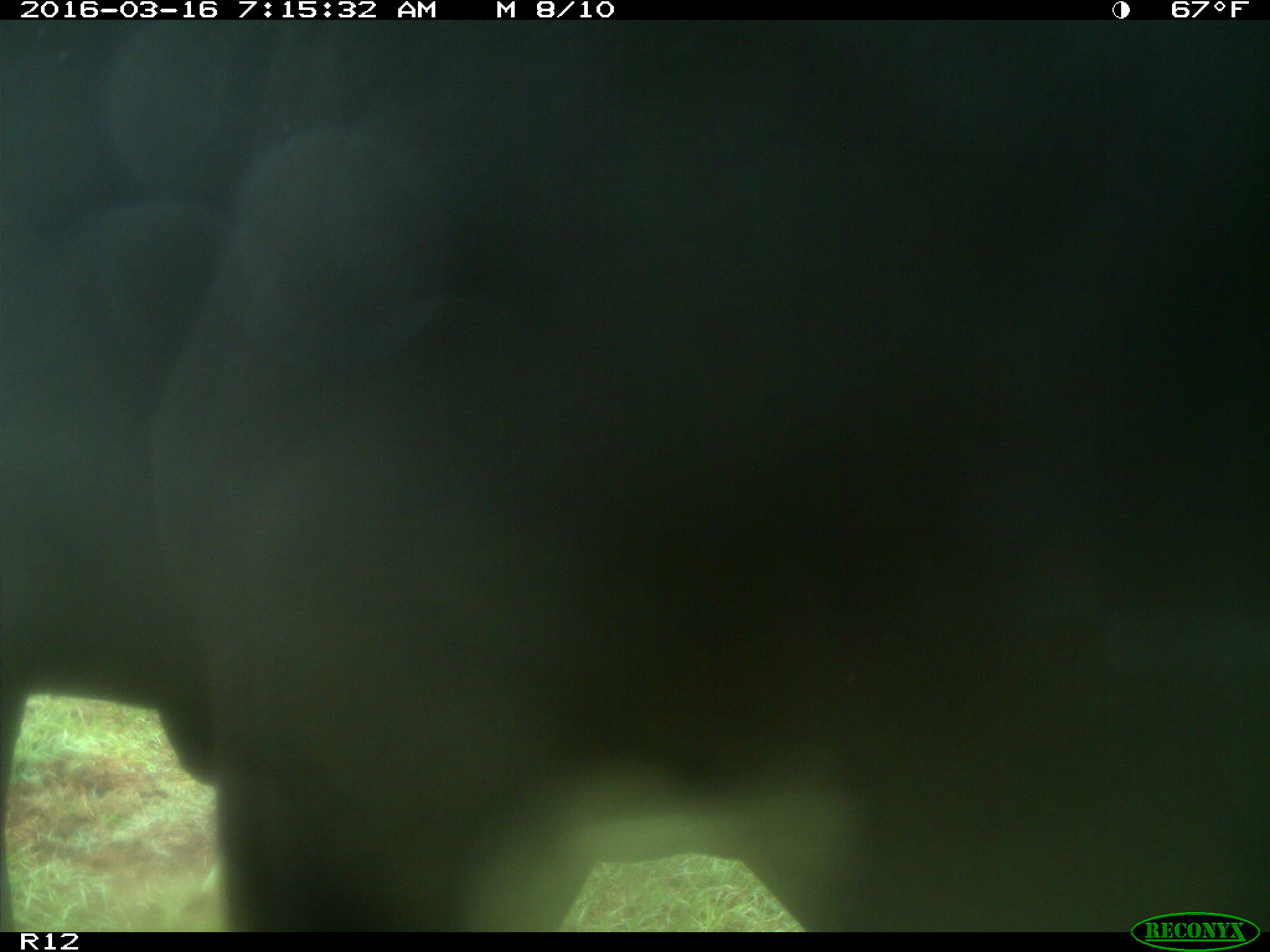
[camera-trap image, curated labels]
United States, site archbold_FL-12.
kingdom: Animalia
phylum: Chordata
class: Mammalia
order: Artiodactyla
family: Bovidae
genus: Bos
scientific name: Bos taurus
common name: domestic cow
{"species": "Bos taurus (domestic cow)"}